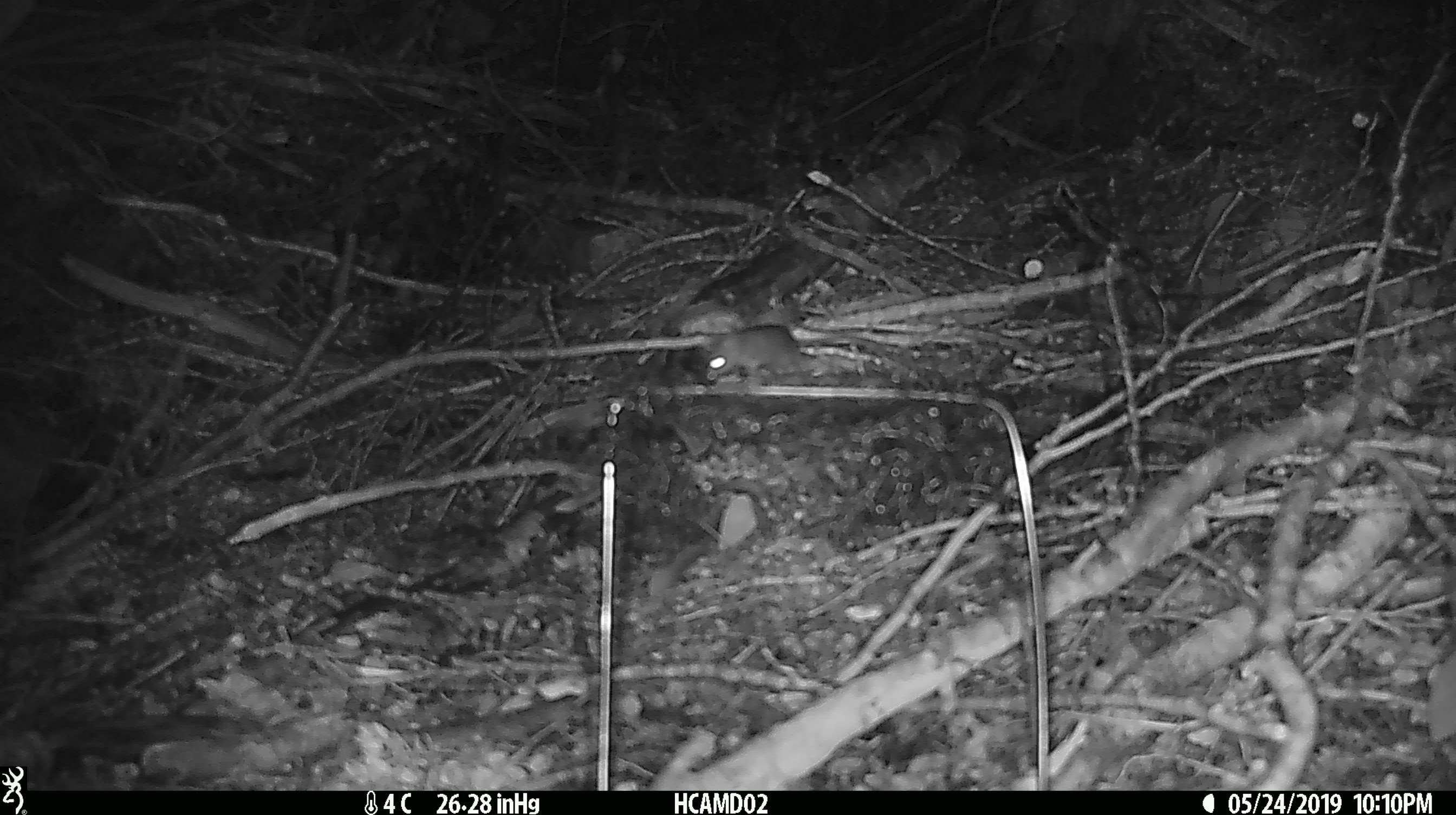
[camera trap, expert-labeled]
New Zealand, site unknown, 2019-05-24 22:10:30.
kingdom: Animalia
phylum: Chordata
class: Mammalia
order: Rodentia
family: Muridae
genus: Mus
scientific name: Mus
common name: mouse